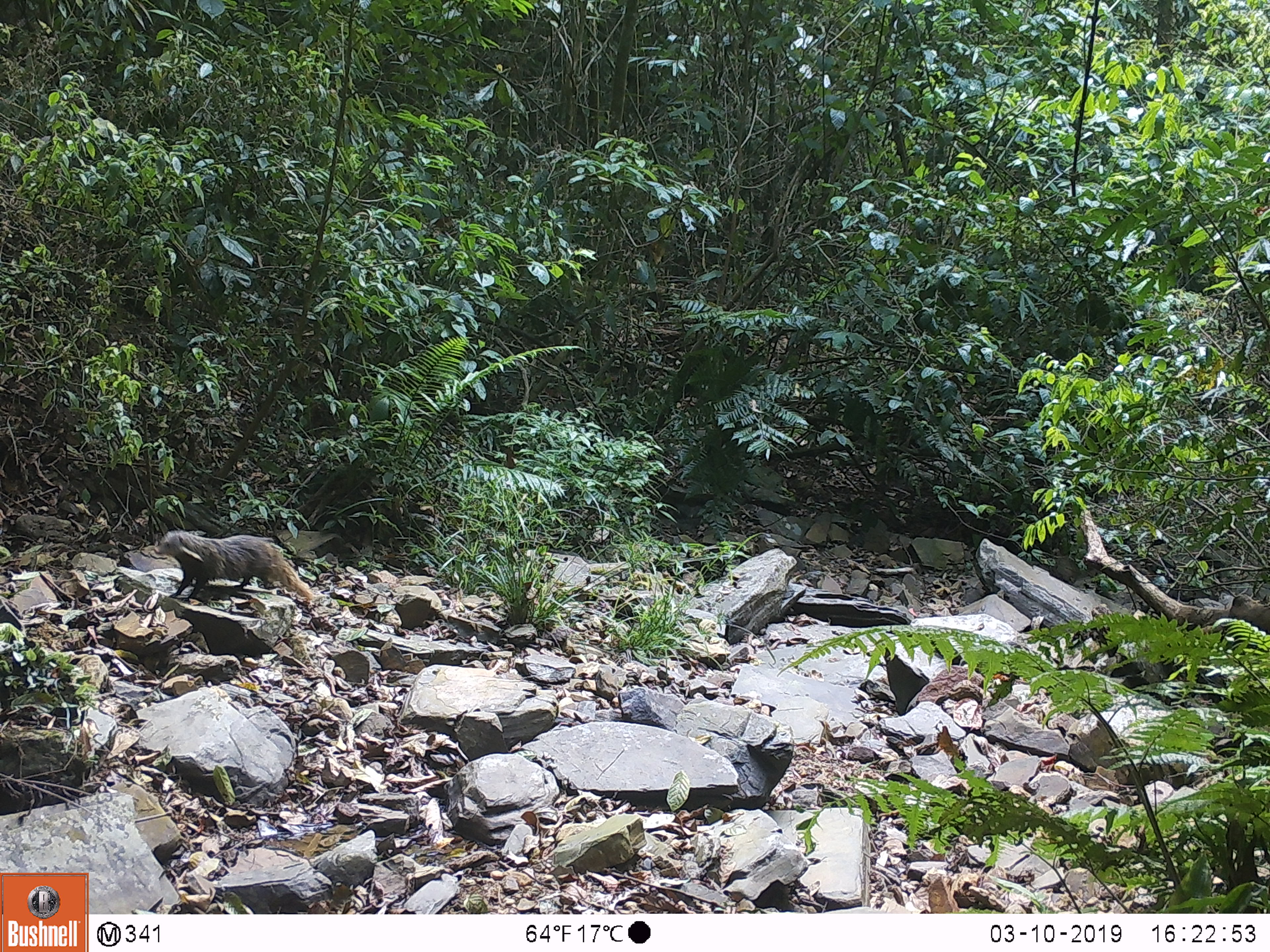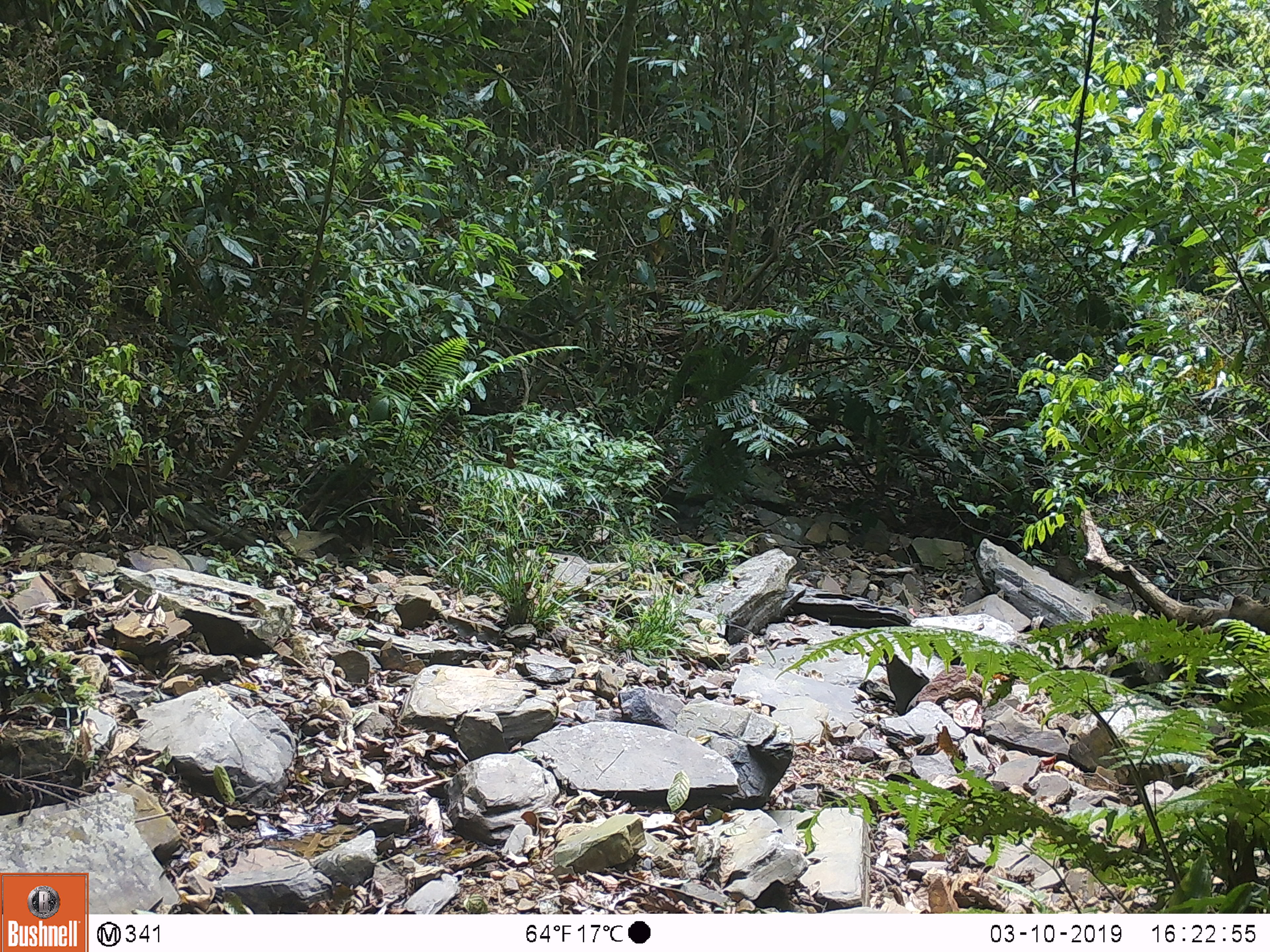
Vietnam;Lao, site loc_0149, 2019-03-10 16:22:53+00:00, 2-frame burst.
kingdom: Animalia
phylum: Chordata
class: Mammalia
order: Carnivora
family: Herpestidae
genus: Urva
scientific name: Urva urva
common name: crab-eating mongoose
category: crab eating mongoose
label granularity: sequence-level